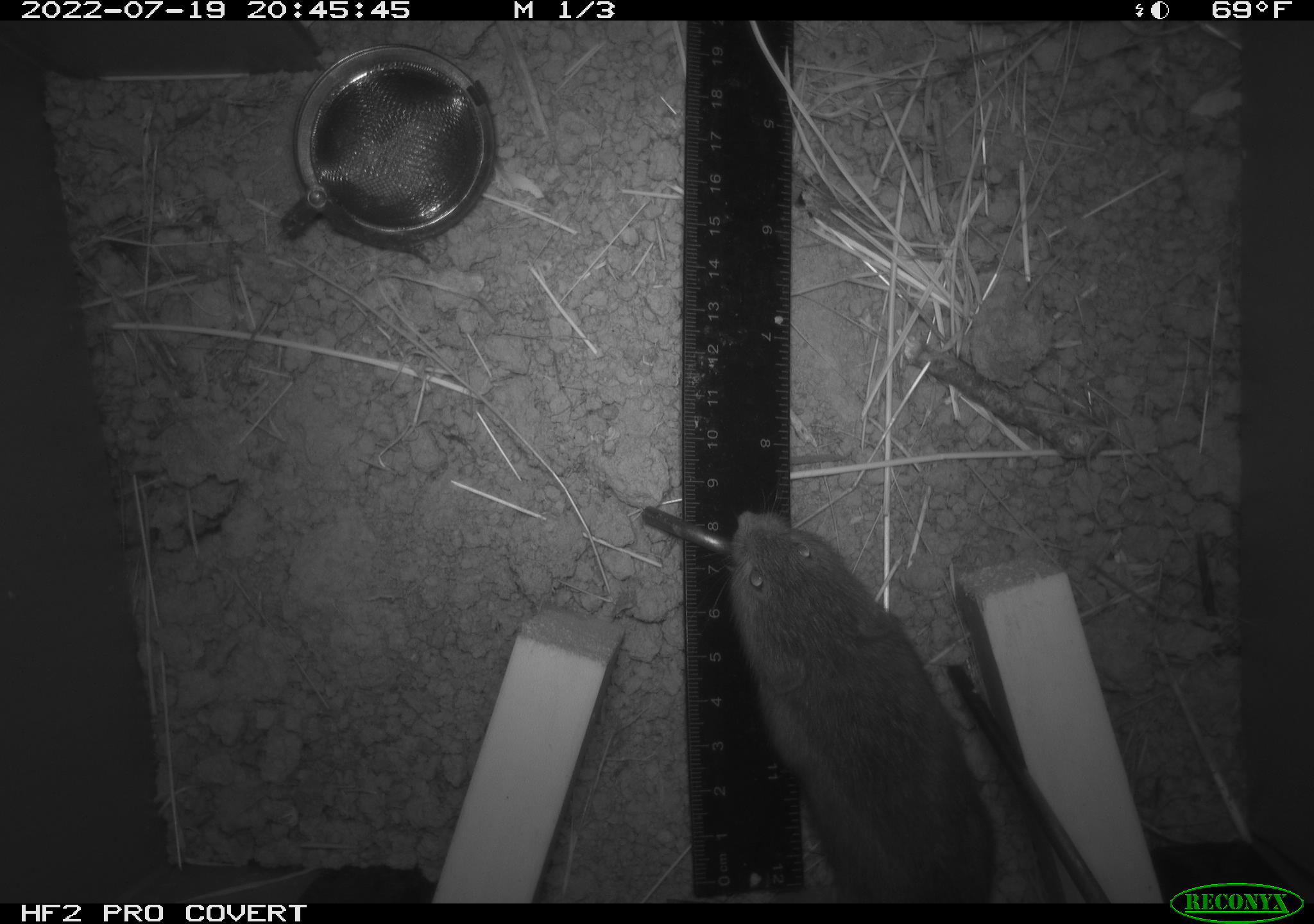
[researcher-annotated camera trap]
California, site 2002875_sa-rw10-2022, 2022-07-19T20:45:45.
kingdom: Animalia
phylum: Chordata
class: Mammalia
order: Rodentia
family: Cricetidae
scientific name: Arvicolinae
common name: voles, lemmings, and muskrats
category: arvicolinae subfamily